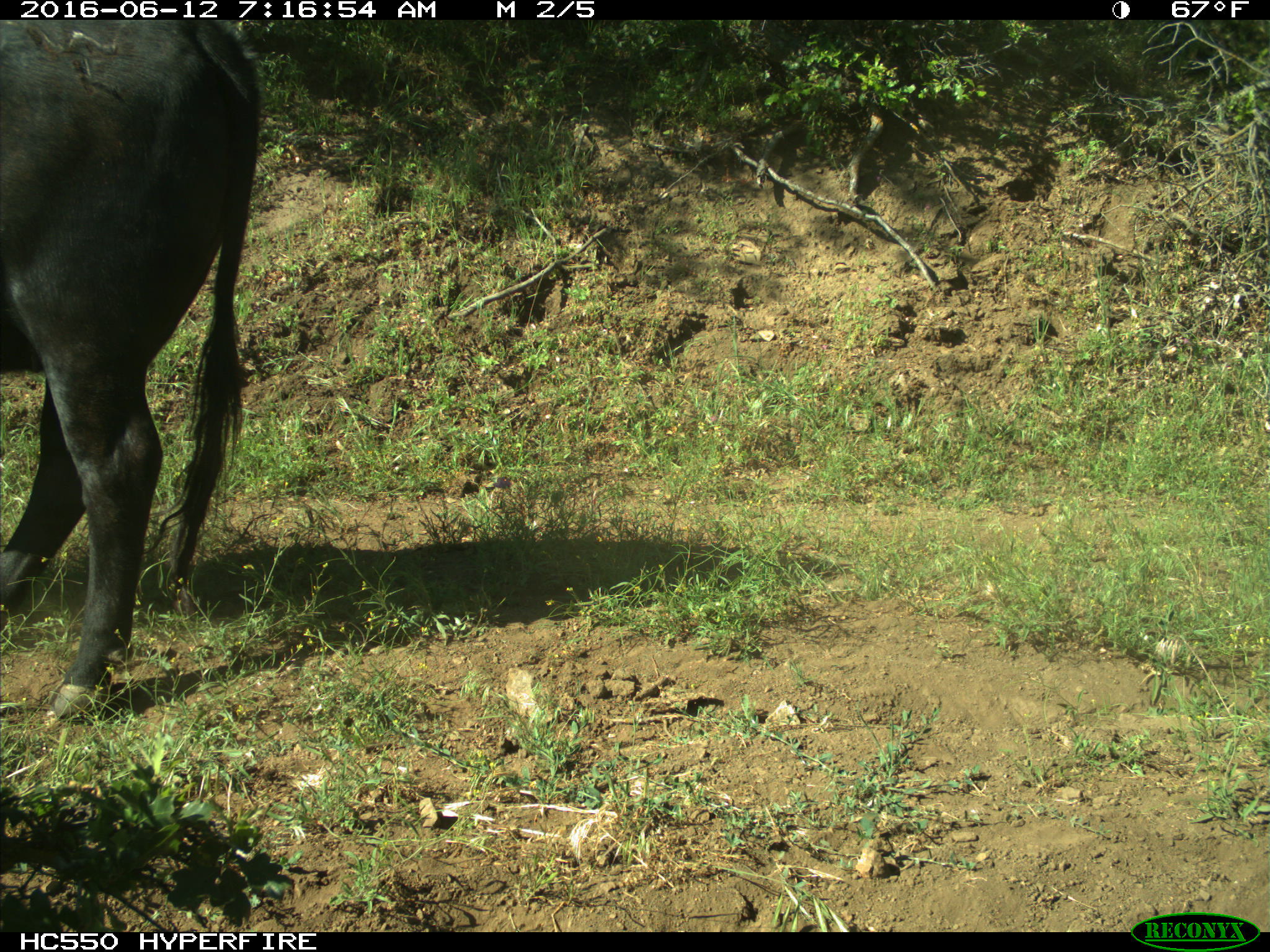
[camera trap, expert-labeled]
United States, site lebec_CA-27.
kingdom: Animalia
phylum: Chordata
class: Mammalia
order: Artiodactyla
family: Bovidae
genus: Bos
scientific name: Bos taurus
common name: domestic cow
Bos taurus (domestic cow).